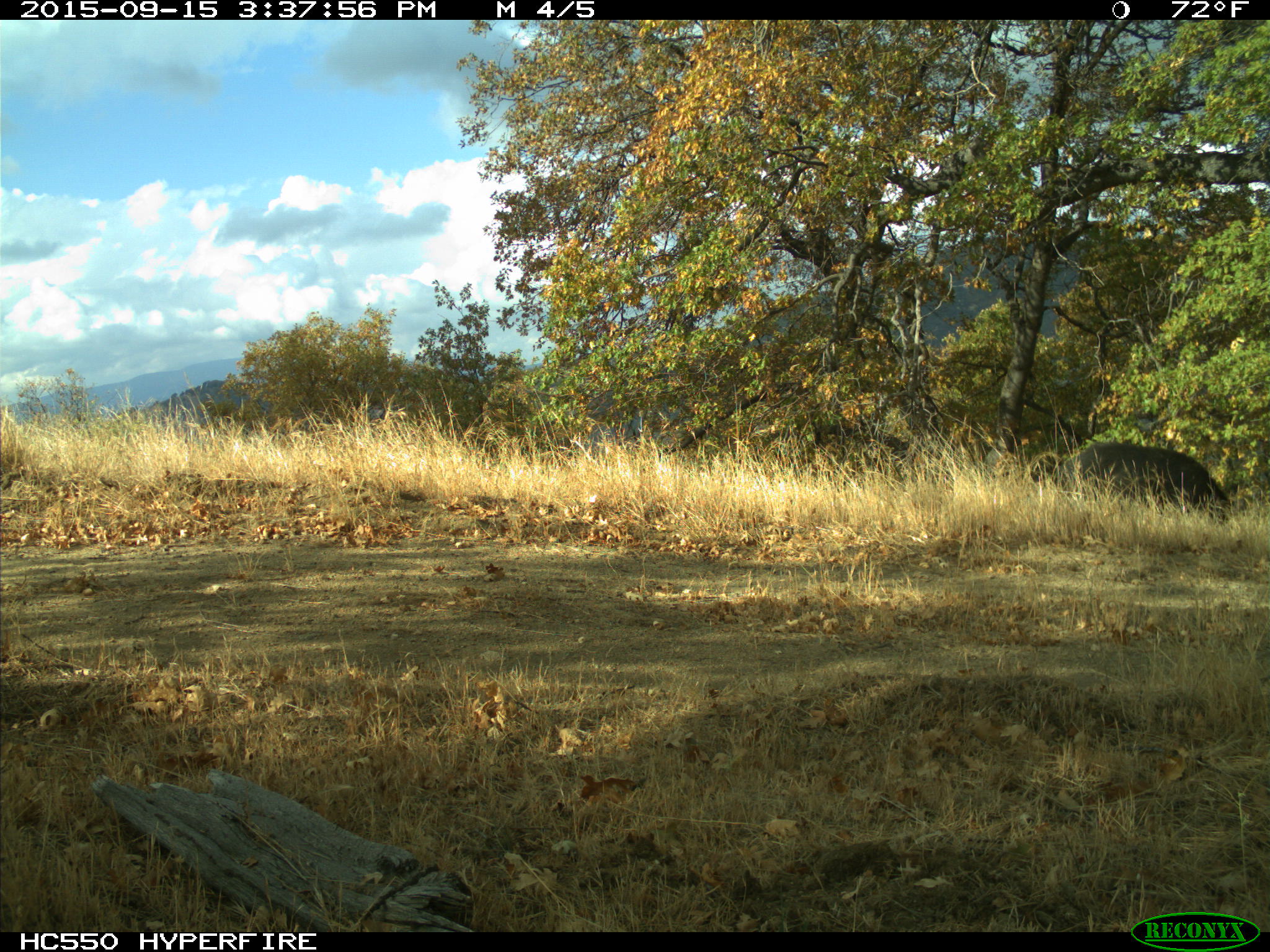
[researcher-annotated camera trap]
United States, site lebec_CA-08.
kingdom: Animalia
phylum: Chordata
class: Mammalia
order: Artiodactyla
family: Suidae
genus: Sus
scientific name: Sus scrofa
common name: wild boar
Sus scrofa (wild boar).